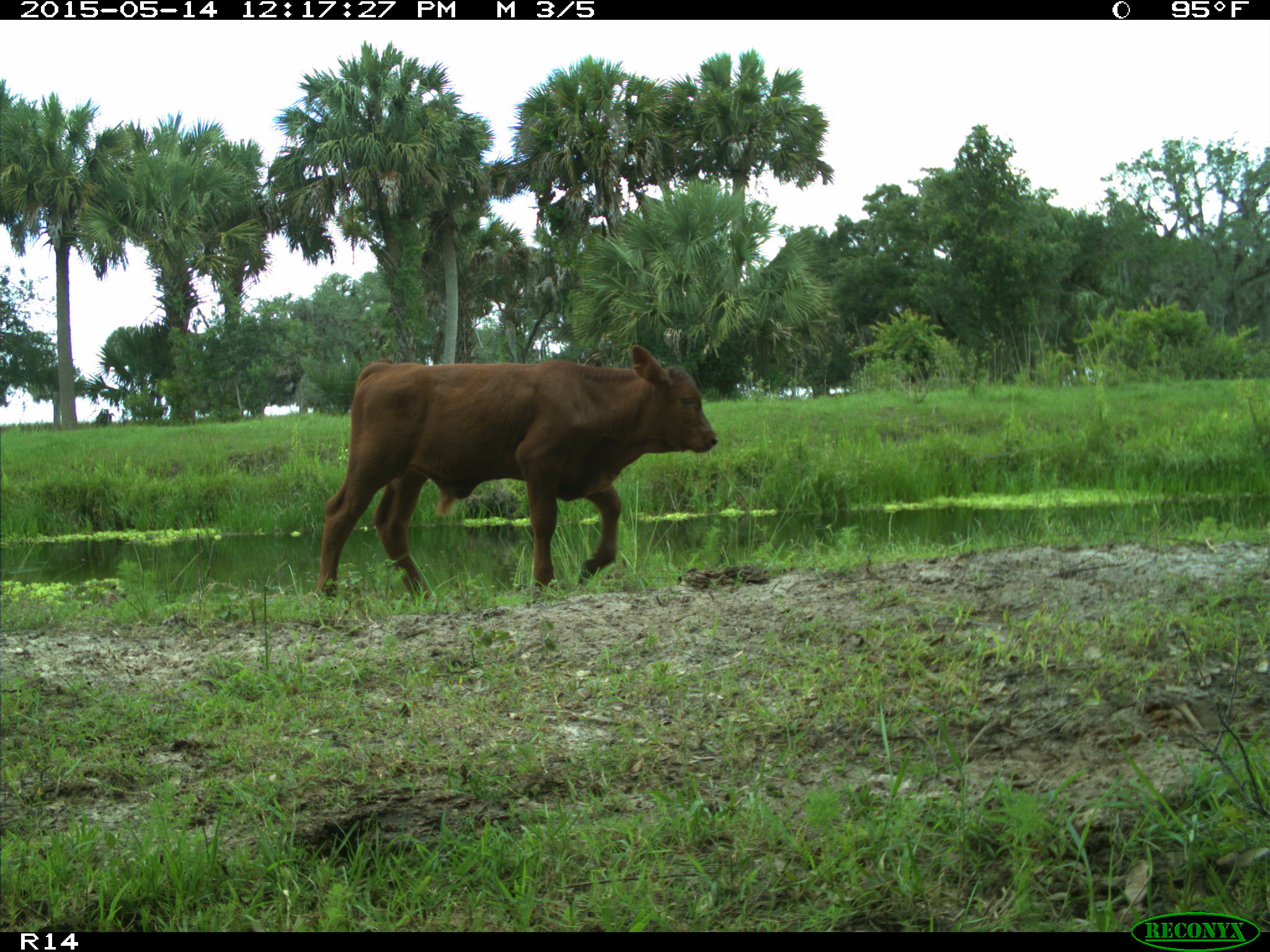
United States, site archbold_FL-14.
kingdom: Animalia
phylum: Chordata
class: Mammalia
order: Artiodactyla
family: Bovidae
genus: Bos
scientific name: Bos taurus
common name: domestic cow